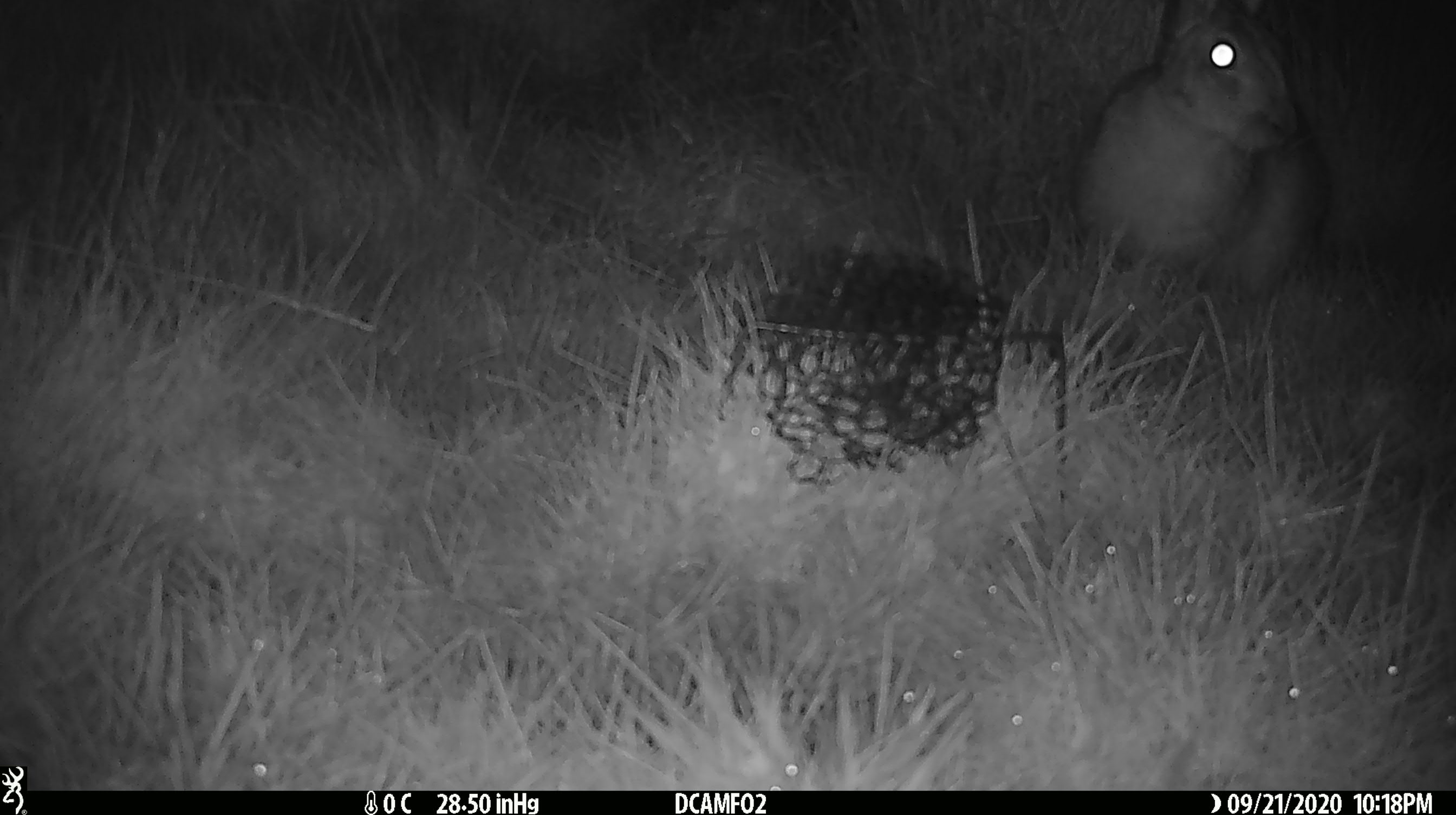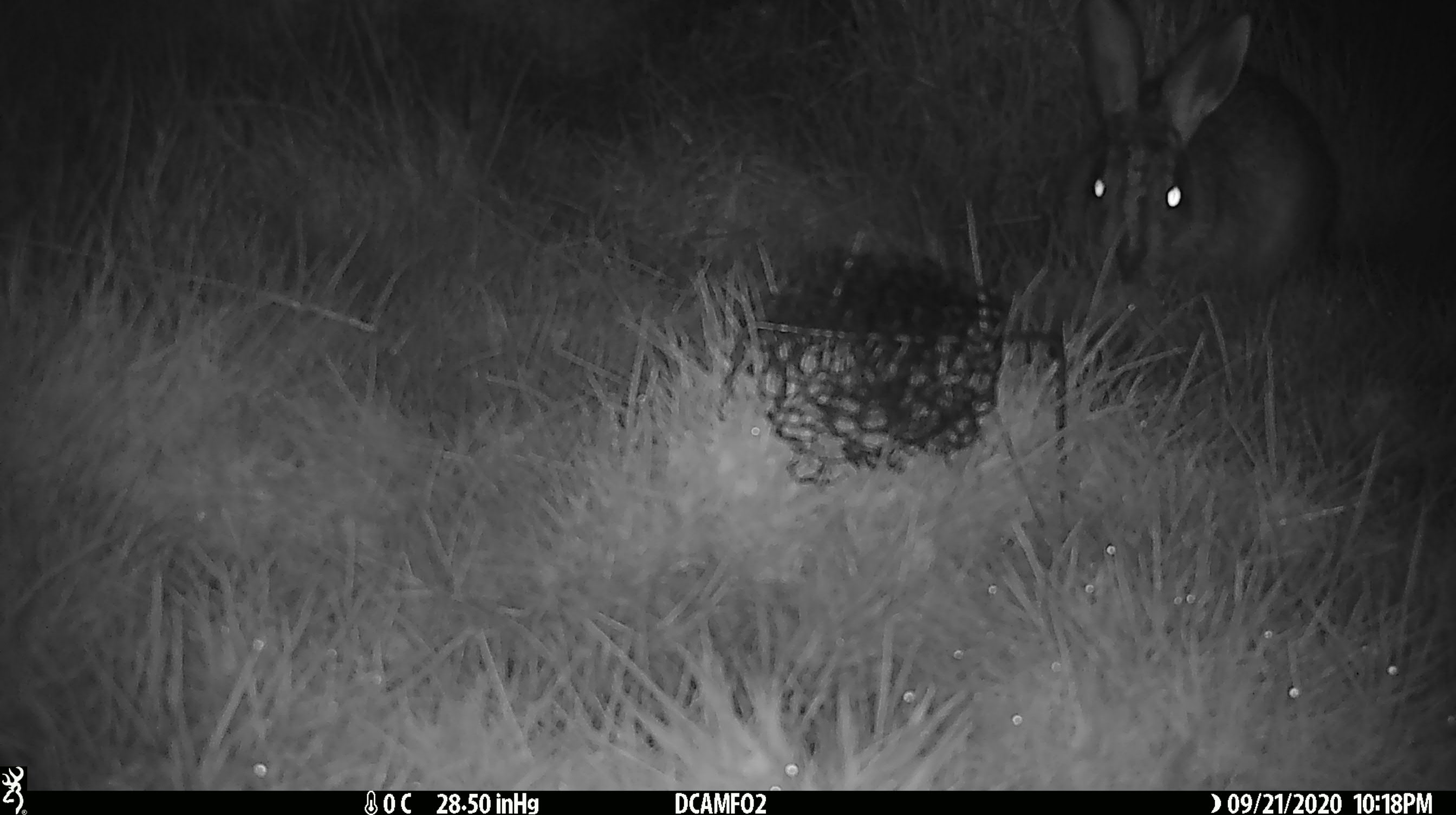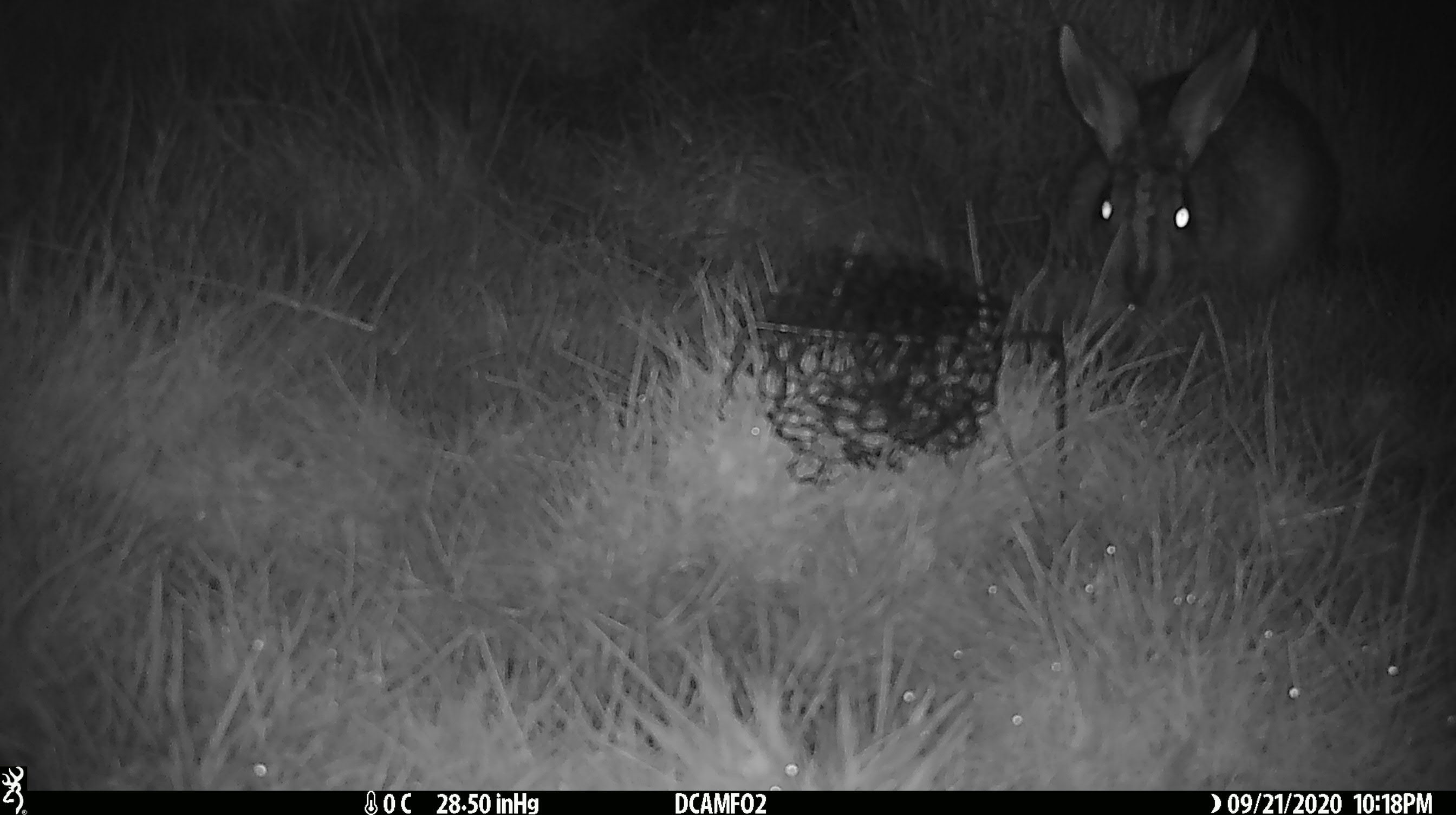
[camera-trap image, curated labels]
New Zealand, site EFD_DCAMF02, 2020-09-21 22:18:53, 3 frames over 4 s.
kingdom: Animalia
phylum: Chordata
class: Mammalia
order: Lagomorpha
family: Leporidae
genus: Lepus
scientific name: Lepus europaeus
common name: brown hare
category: hare